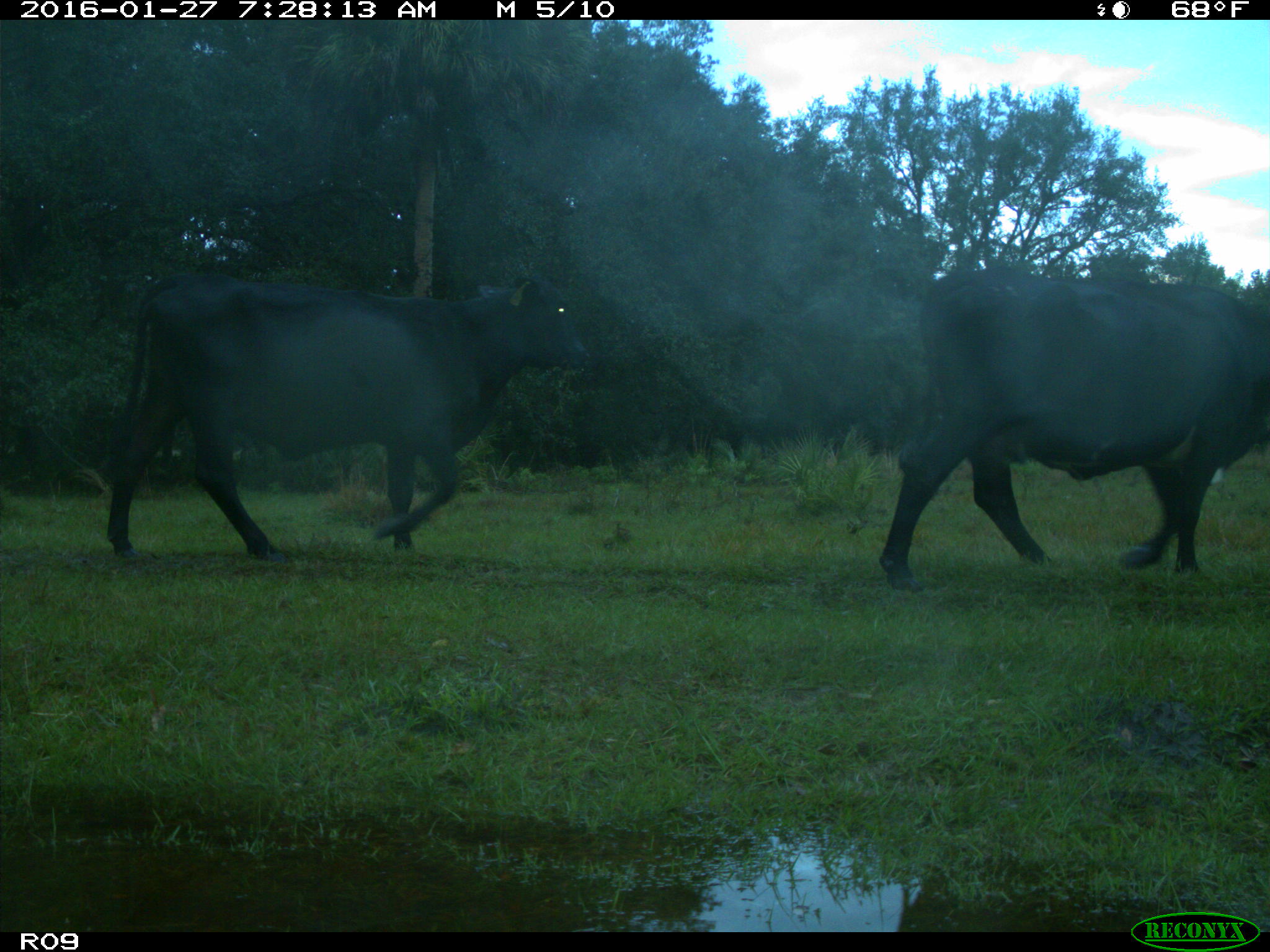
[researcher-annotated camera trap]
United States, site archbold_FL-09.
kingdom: Animalia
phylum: Chordata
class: Mammalia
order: Artiodactyla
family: Bovidae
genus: Bos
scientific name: Bos taurus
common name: domestic cow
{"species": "Bos taurus (domestic cow)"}